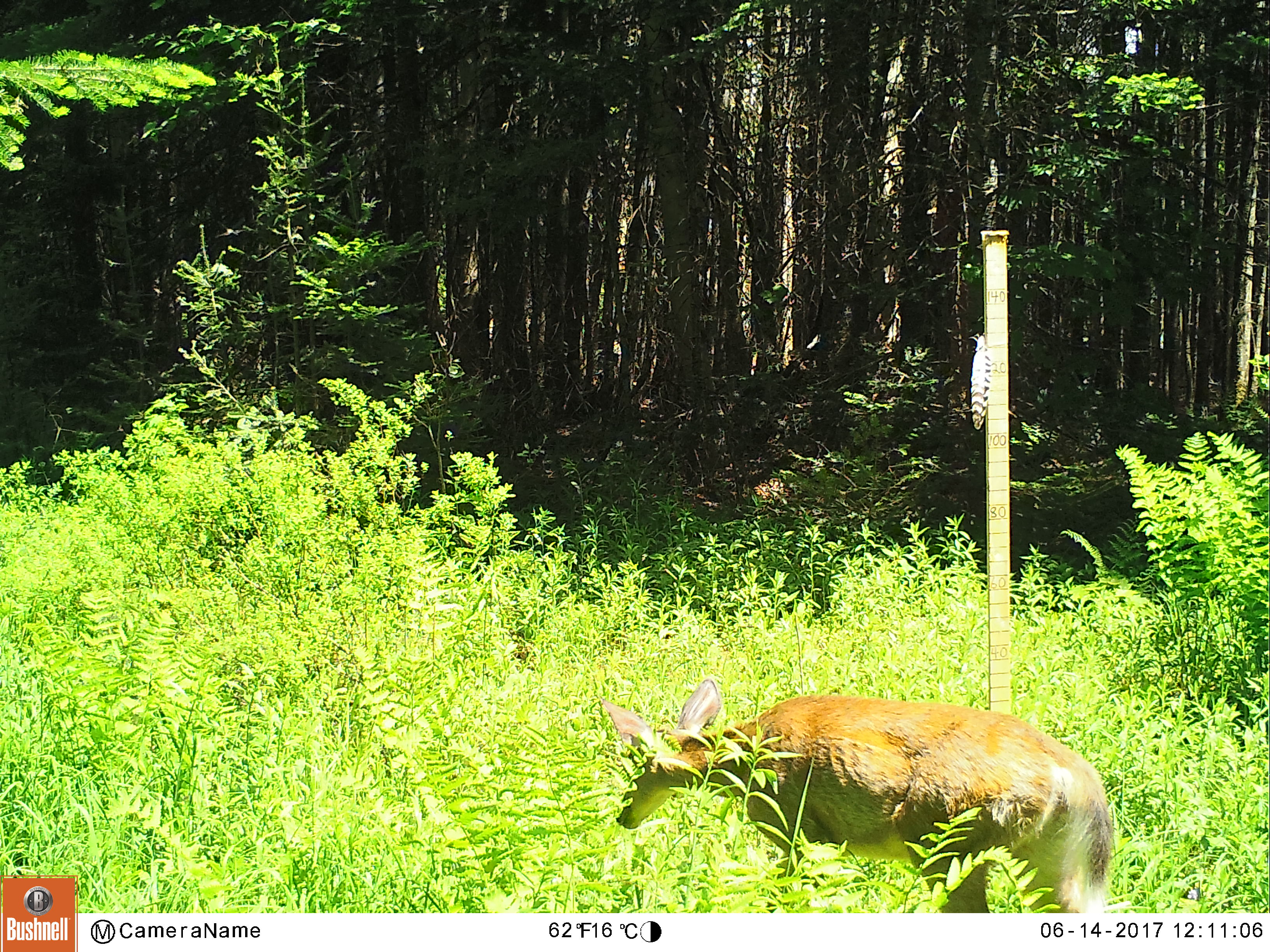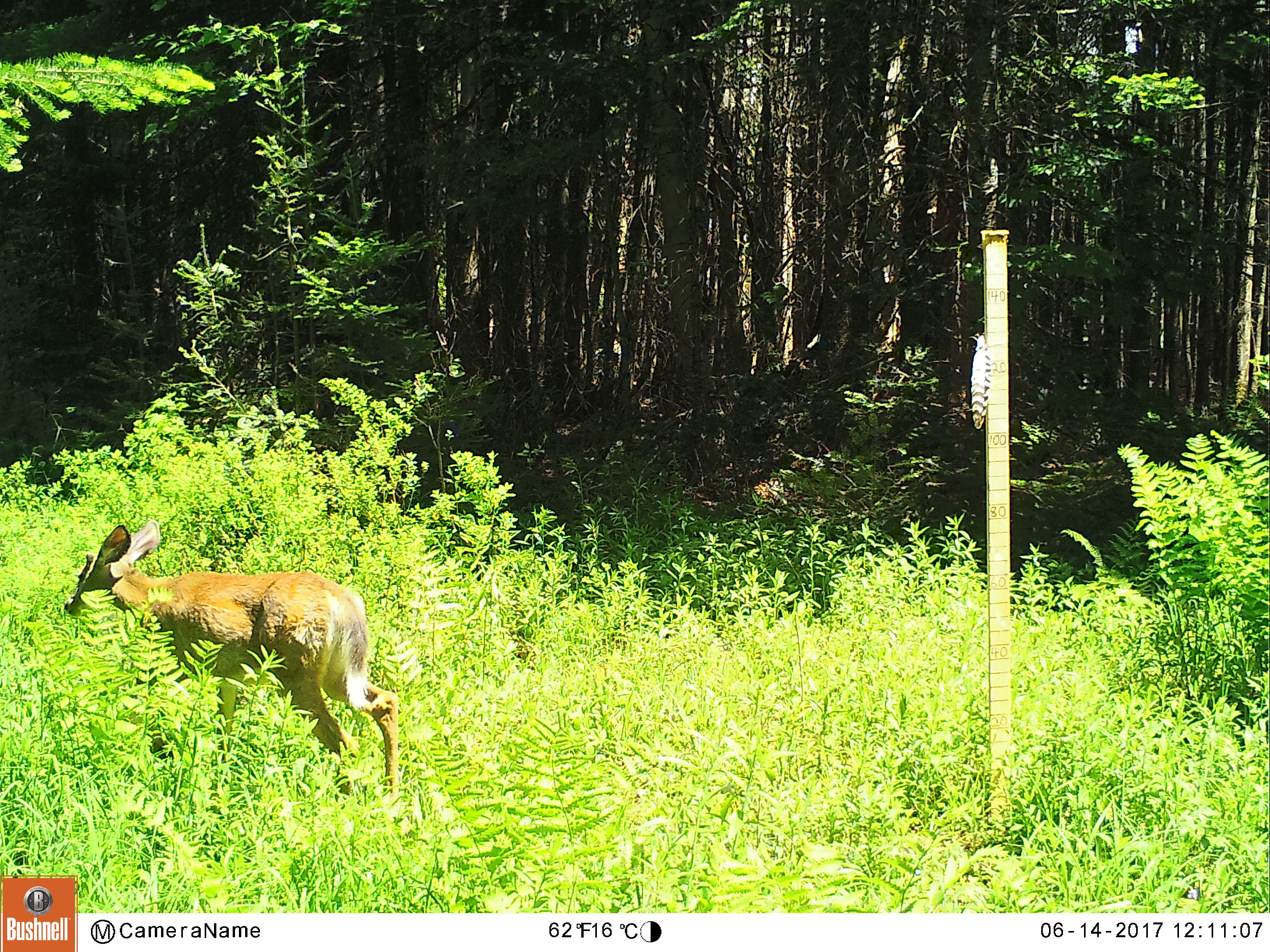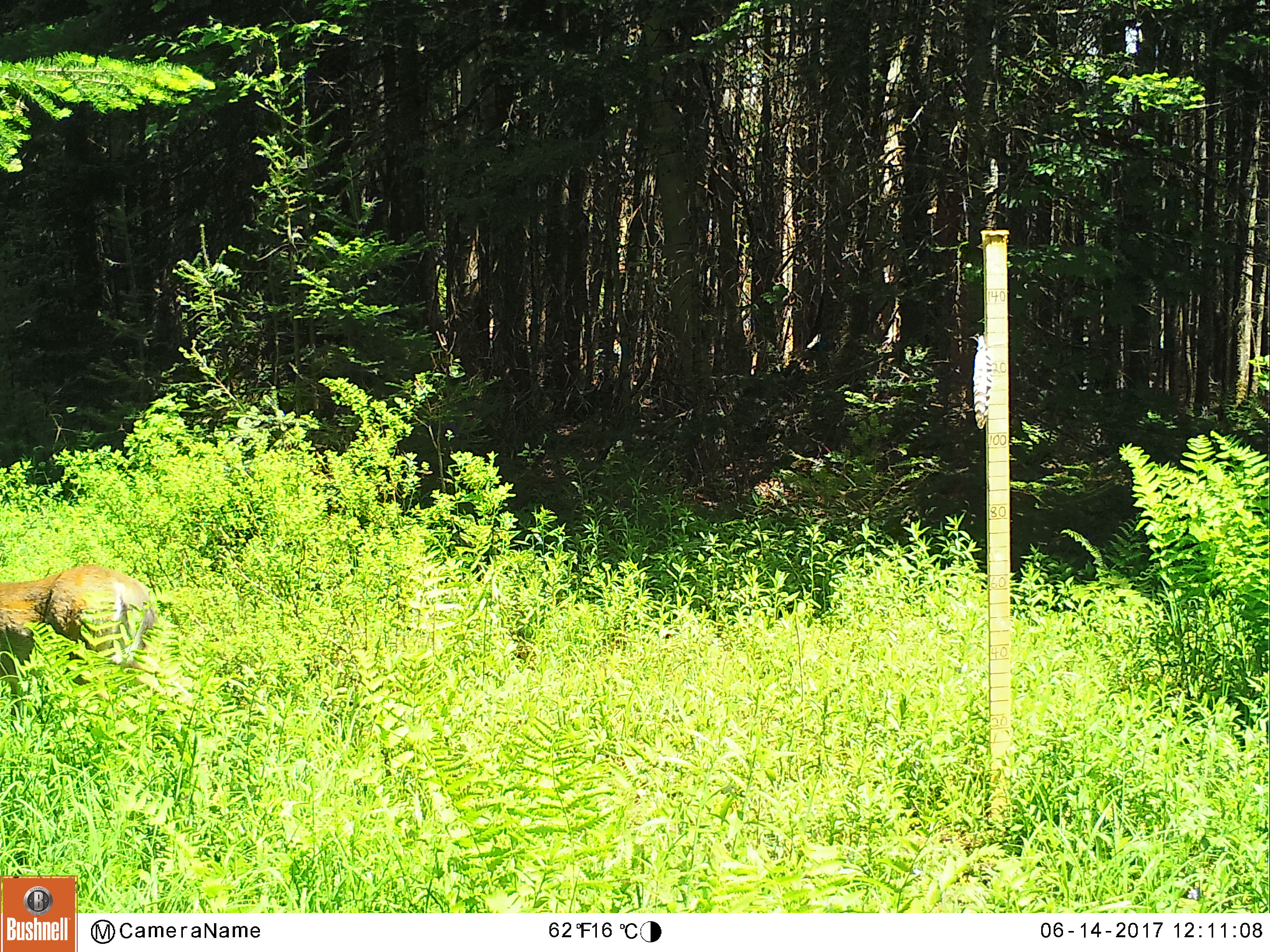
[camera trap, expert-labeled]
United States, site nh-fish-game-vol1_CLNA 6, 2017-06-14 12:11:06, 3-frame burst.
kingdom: Animalia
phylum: Chordata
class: Mammalia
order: Artiodactyla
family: Cervidae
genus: Odocoileus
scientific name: Odocoileus virginianus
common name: white-tailed deer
White-tailed deer (Odocoileus virginianus).